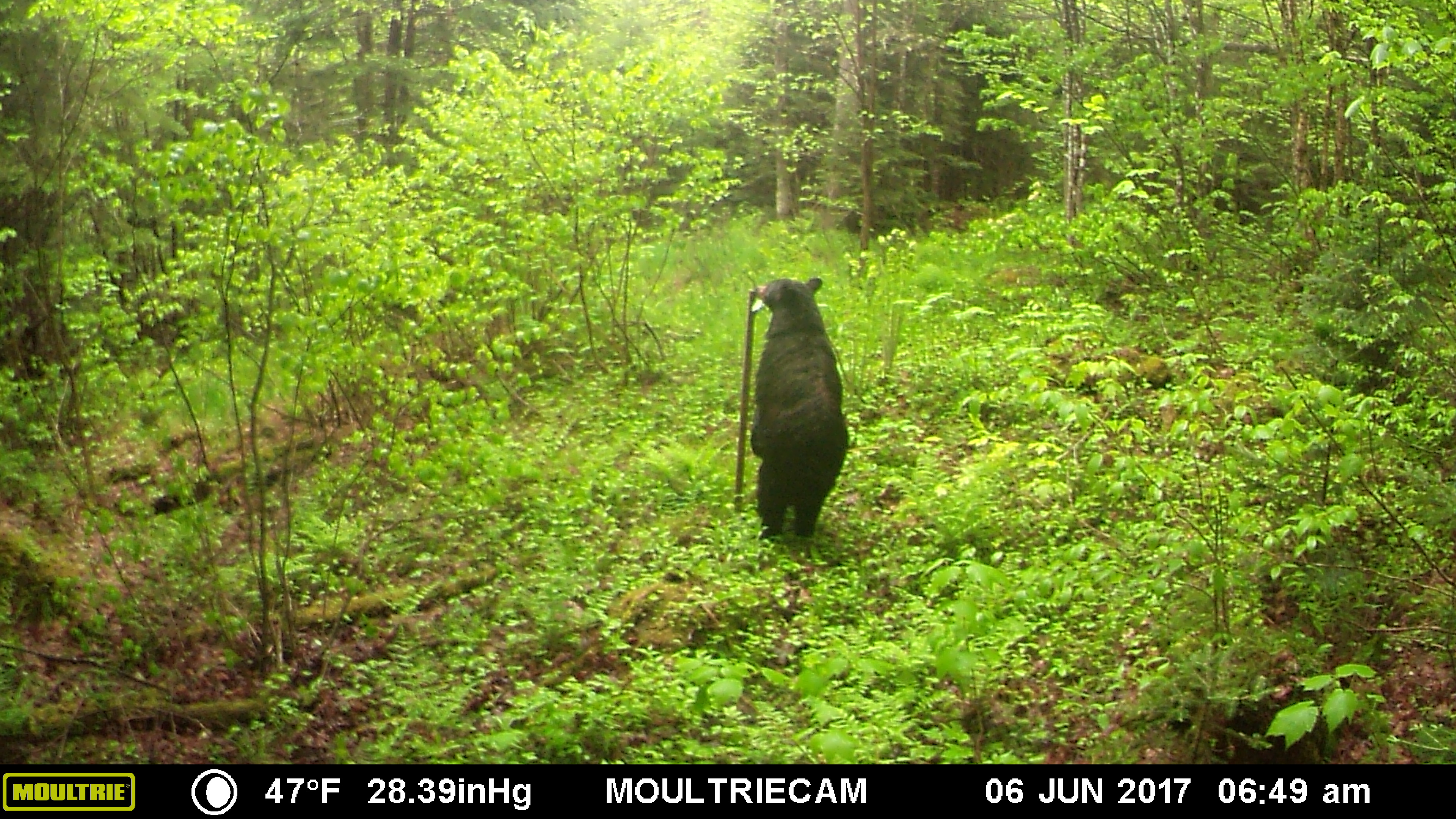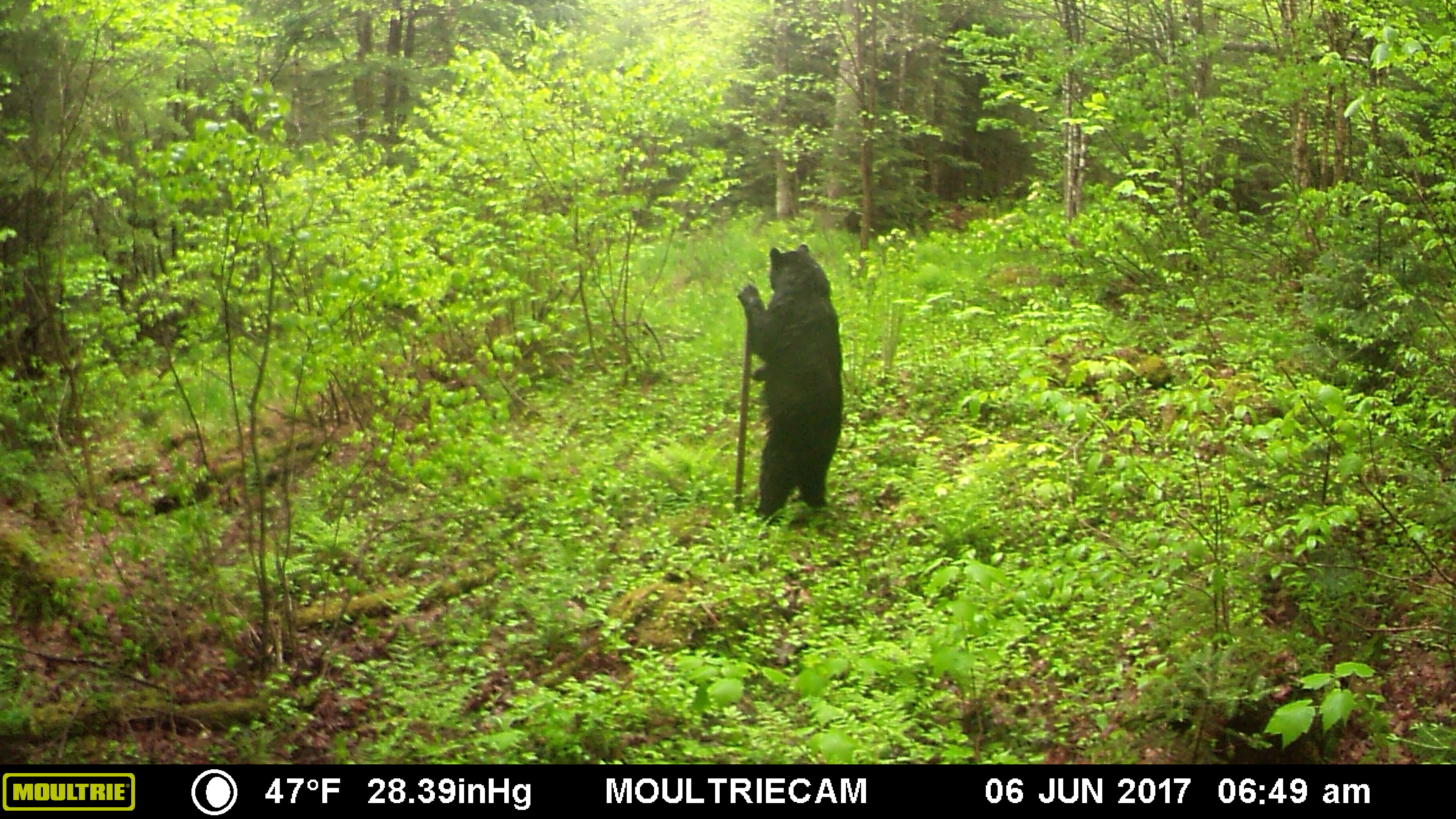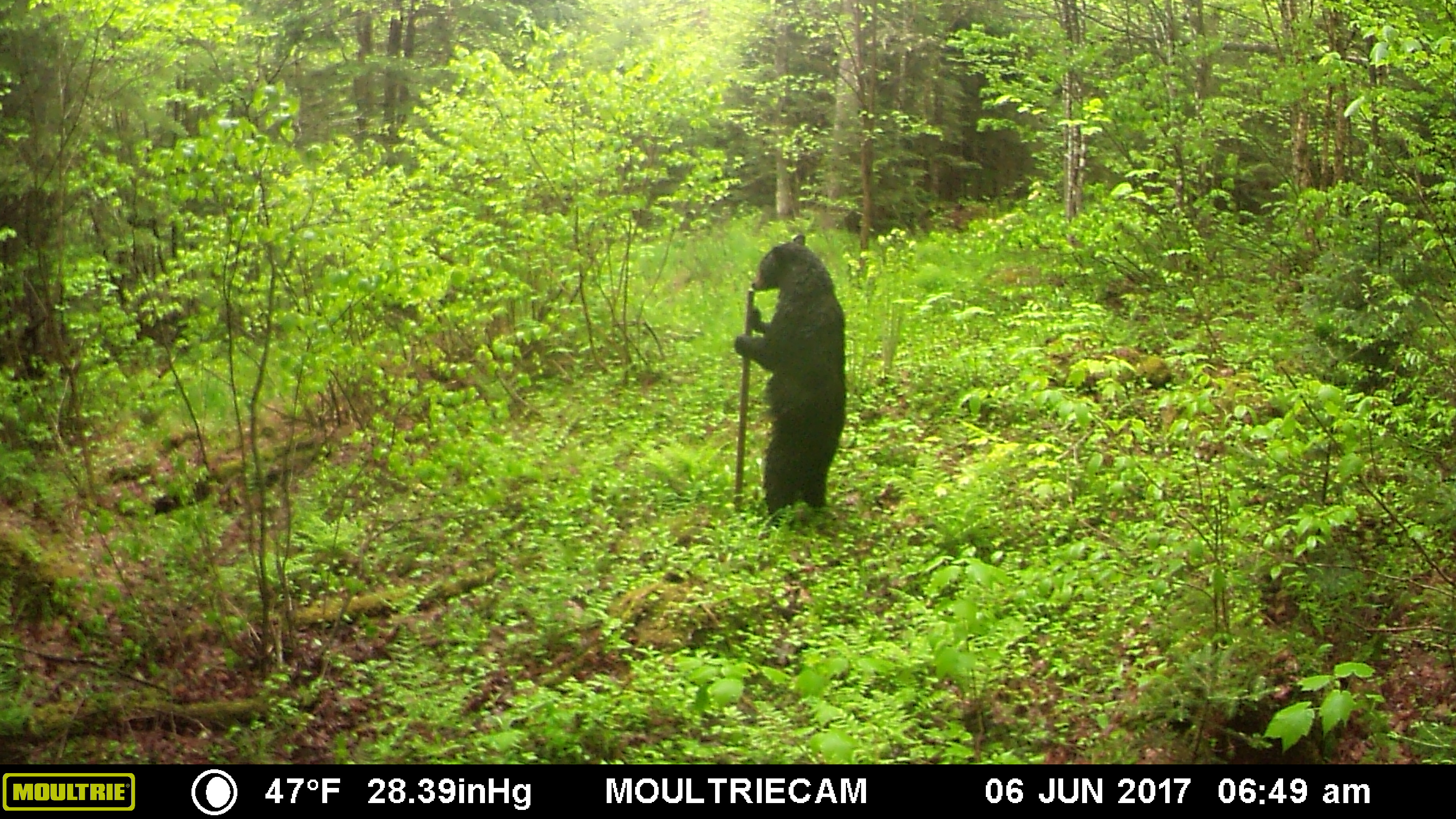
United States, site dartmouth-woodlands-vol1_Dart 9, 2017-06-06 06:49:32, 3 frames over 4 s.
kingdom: Animalia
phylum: Chordata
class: Mammalia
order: Carnivora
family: Ursidae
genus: Ursus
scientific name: Ursus americanus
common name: black bear